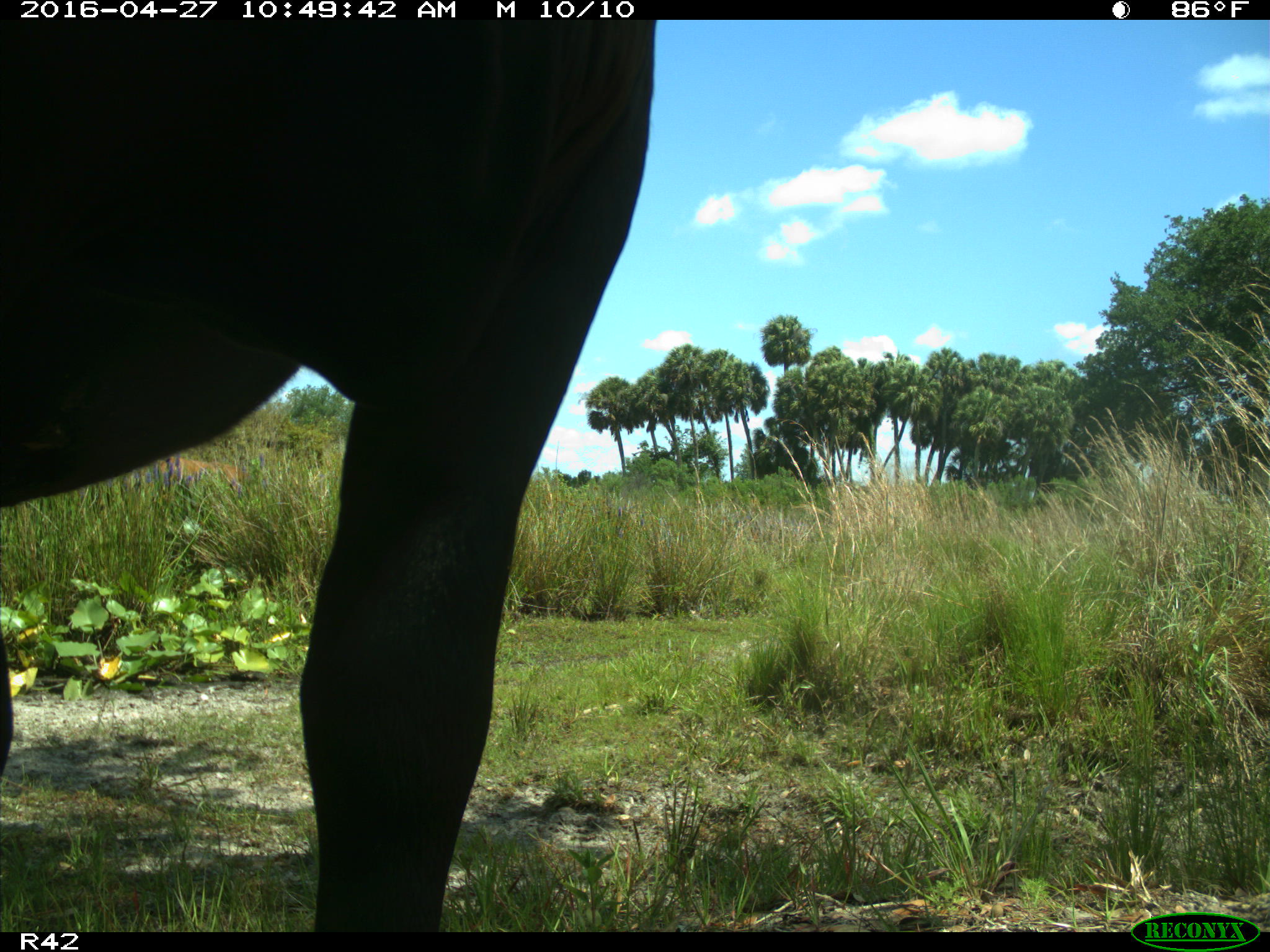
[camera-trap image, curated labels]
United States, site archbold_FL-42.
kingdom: Animalia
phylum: Chordata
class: Mammalia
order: Artiodactyla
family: Bovidae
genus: Bos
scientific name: Bos taurus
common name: domestic cow